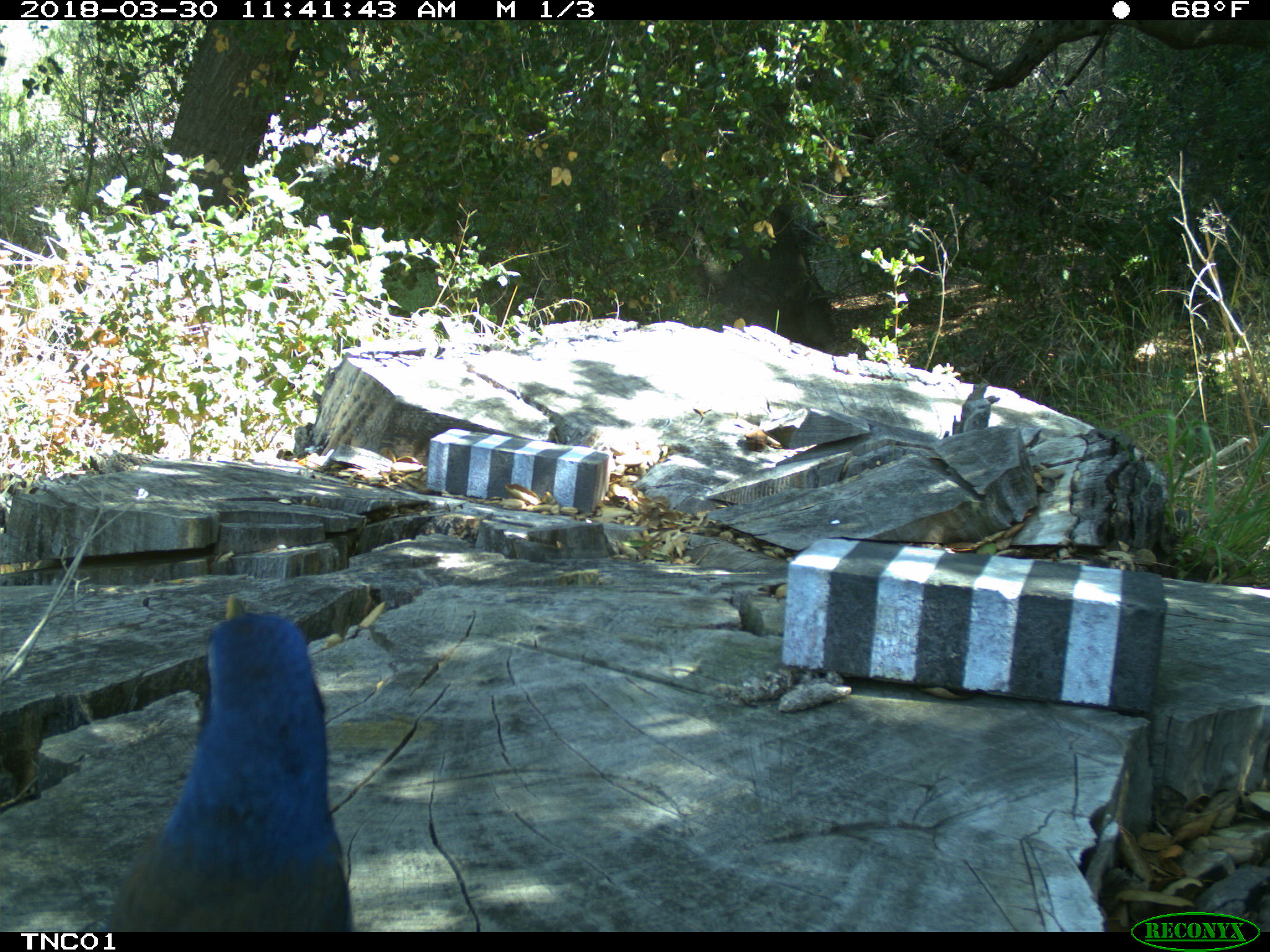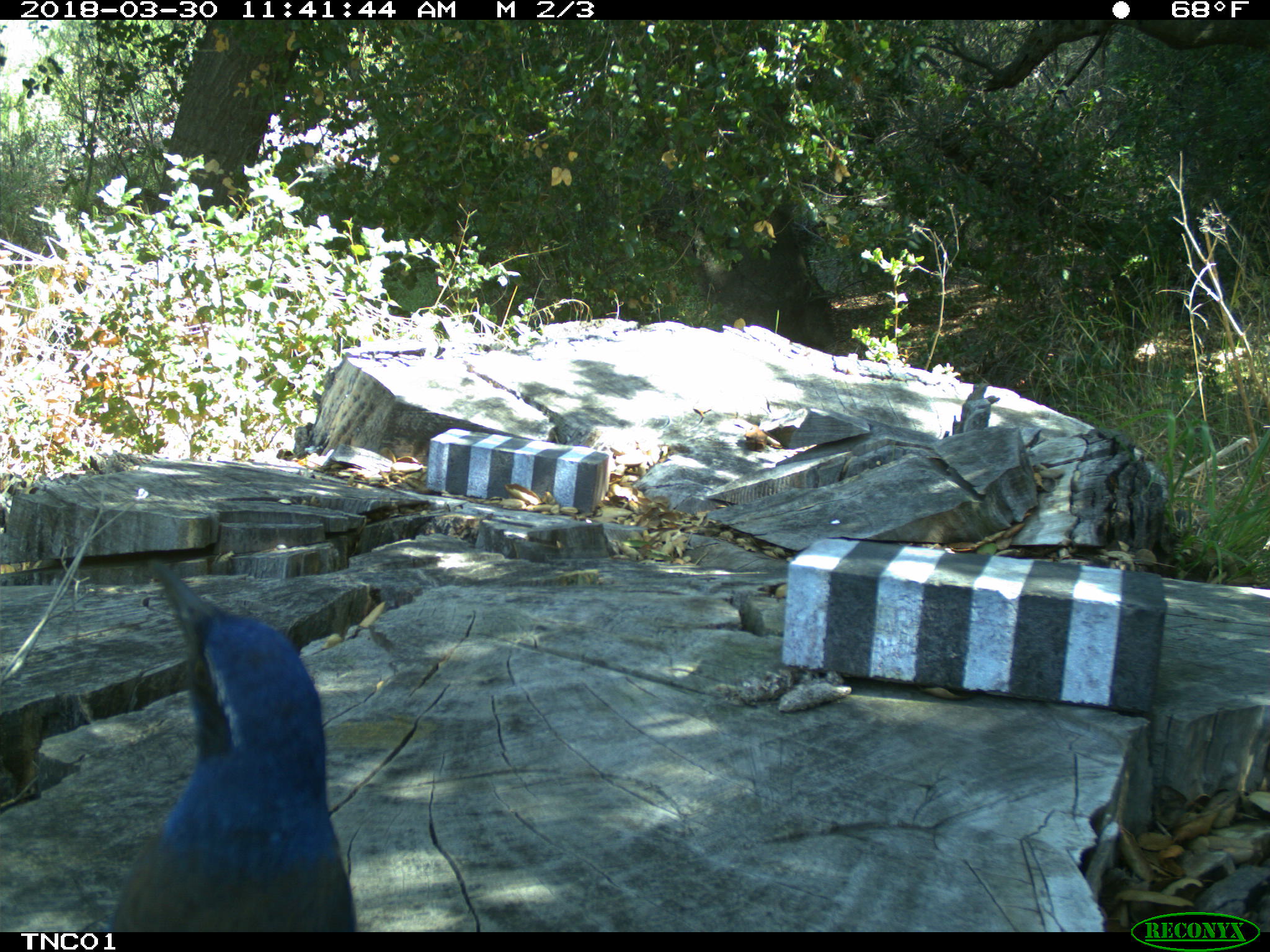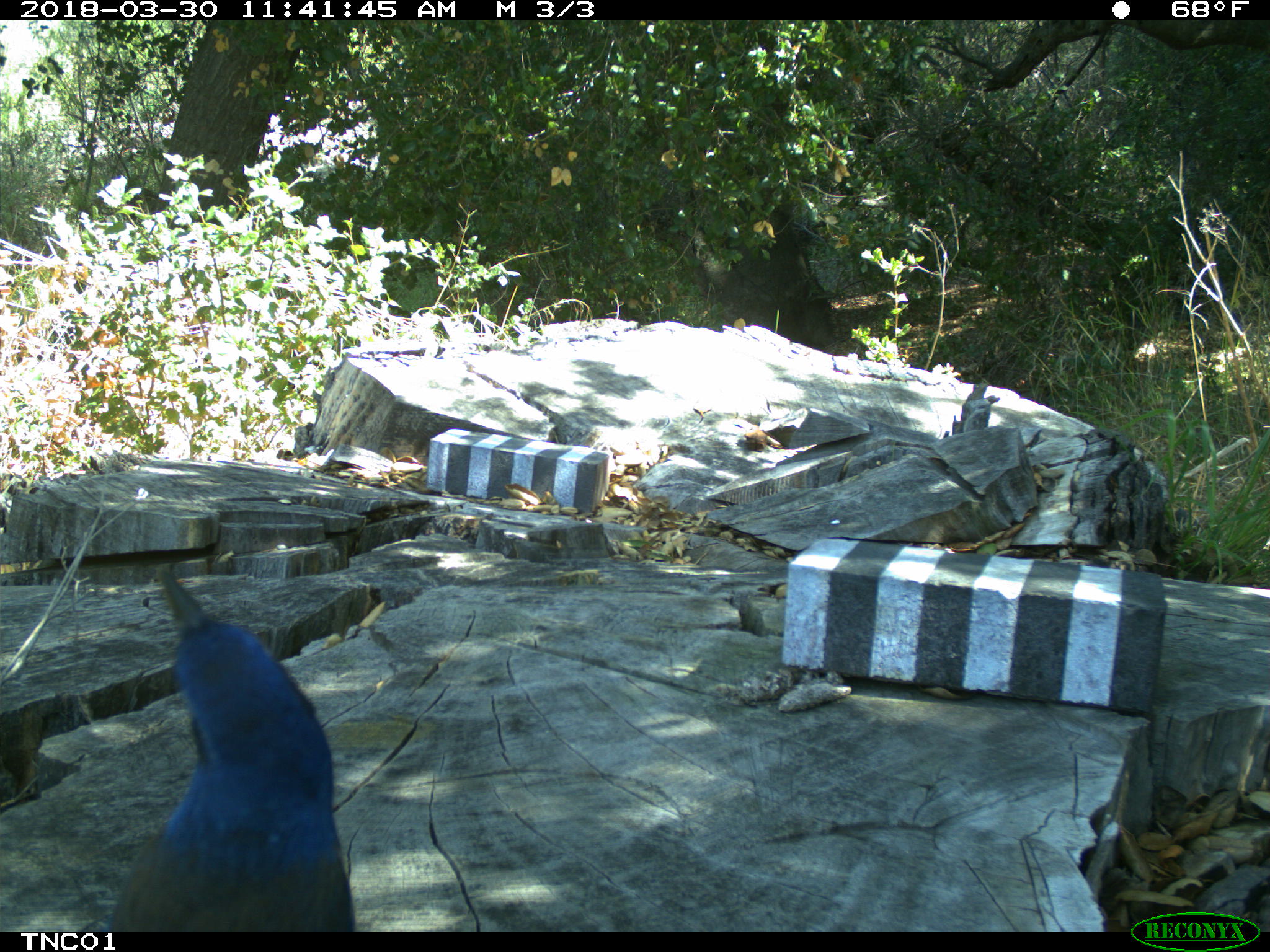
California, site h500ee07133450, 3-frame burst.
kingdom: Animalia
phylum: Chordata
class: Aves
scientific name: Aves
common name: bird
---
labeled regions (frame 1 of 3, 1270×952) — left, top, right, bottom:
bird: 108, 592, 353, 932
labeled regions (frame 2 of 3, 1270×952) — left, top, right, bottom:
bird: 104, 560, 356, 932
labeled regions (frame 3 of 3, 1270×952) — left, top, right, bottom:
bird: 108, 568, 355, 931